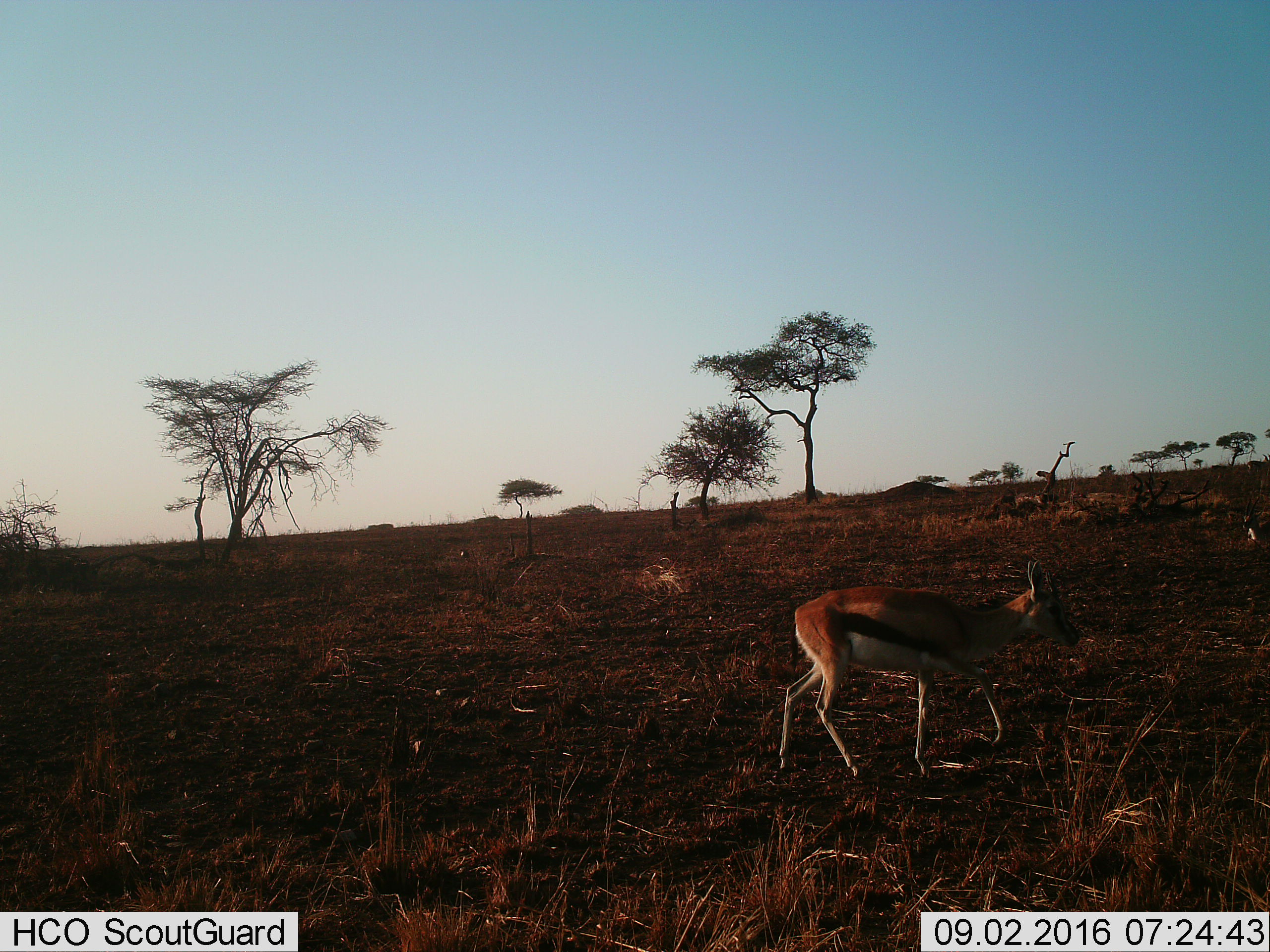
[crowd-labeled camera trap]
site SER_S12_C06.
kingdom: Animalia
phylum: Chordata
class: Mammalia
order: Artiodactyla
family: Bovidae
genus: Eudorcas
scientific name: Eudorcas thomsonii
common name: thomson's gazelle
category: gazellethomsons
Gazellethomsons (thomson's gazelle) (Eudorcas thomsonii), count 1. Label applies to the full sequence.